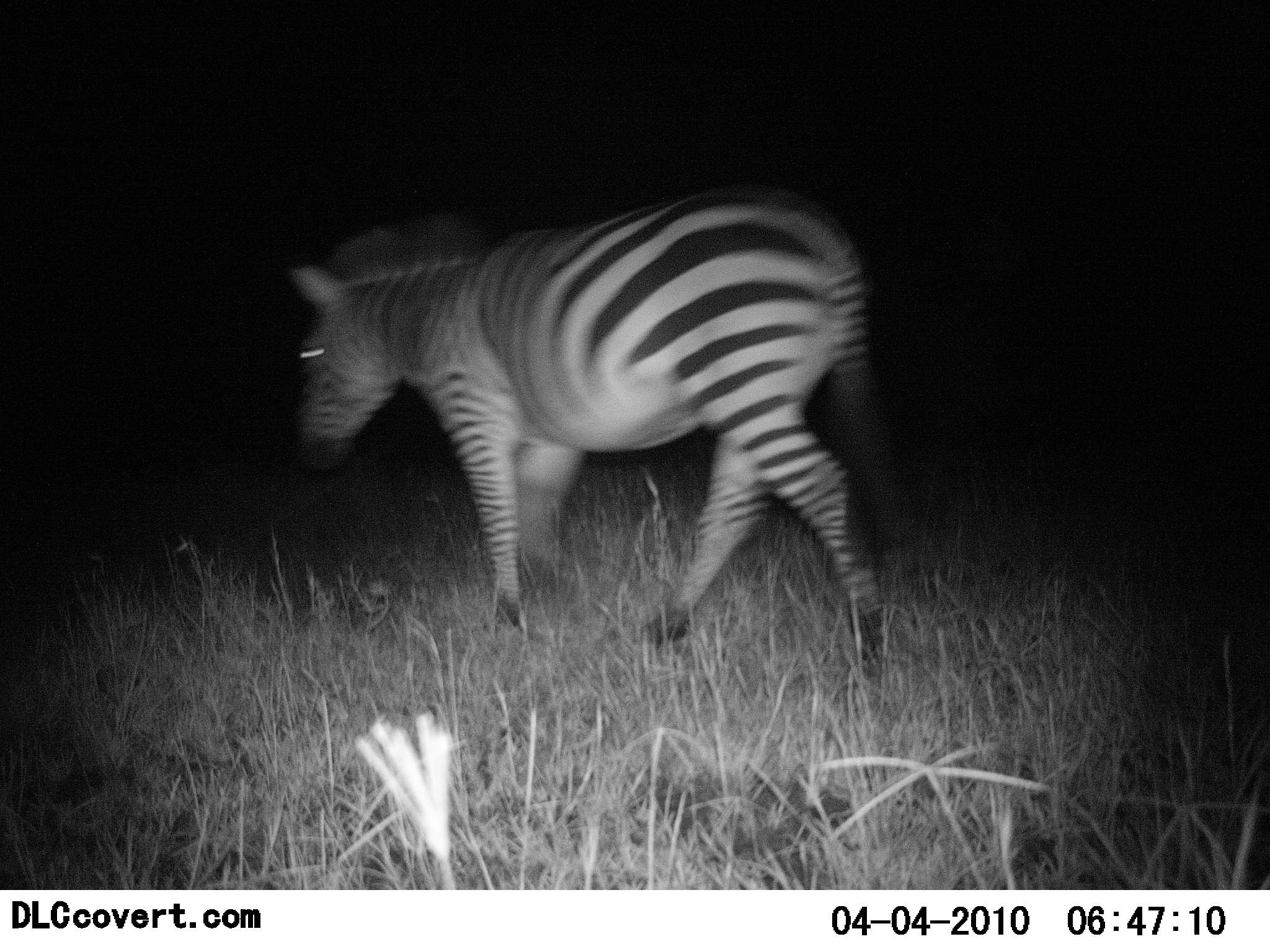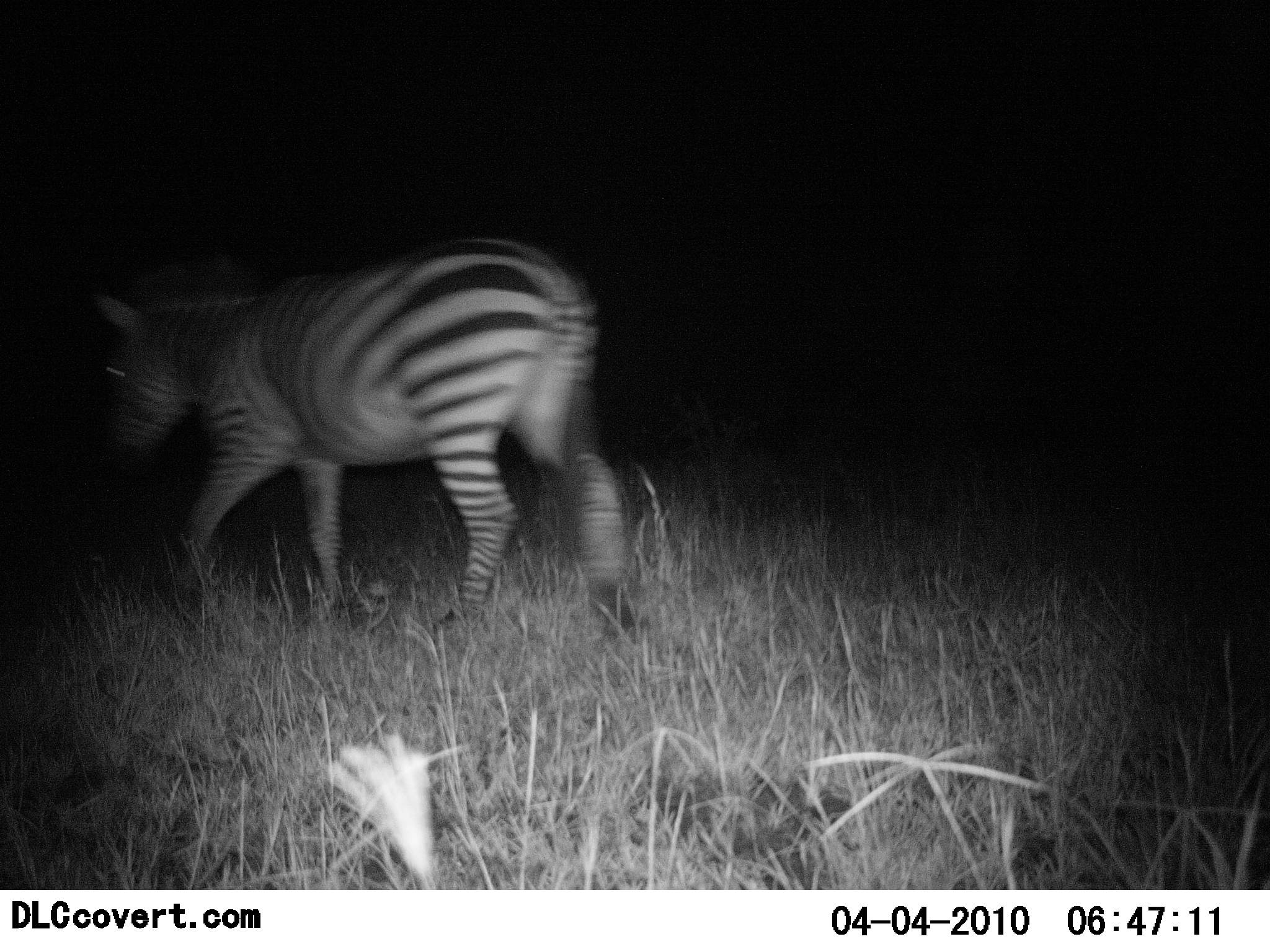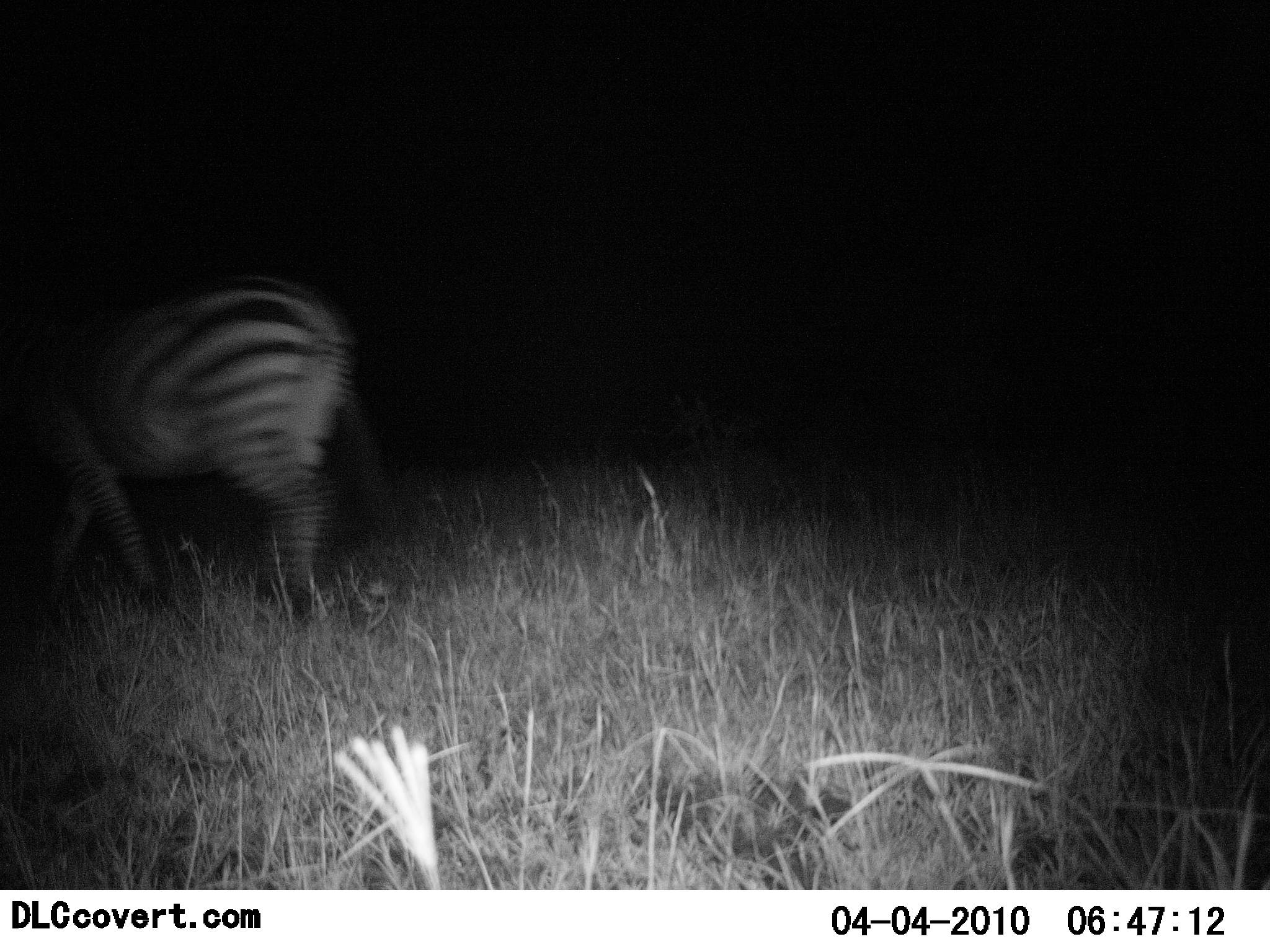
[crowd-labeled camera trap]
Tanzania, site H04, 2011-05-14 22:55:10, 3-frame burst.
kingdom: Animalia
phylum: Chordata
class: Mammalia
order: Perissodactyla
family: Equidae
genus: Equus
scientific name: Equus quagga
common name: plains zebra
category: zebra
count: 1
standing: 0%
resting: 0%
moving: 100%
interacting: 0%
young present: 0%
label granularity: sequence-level